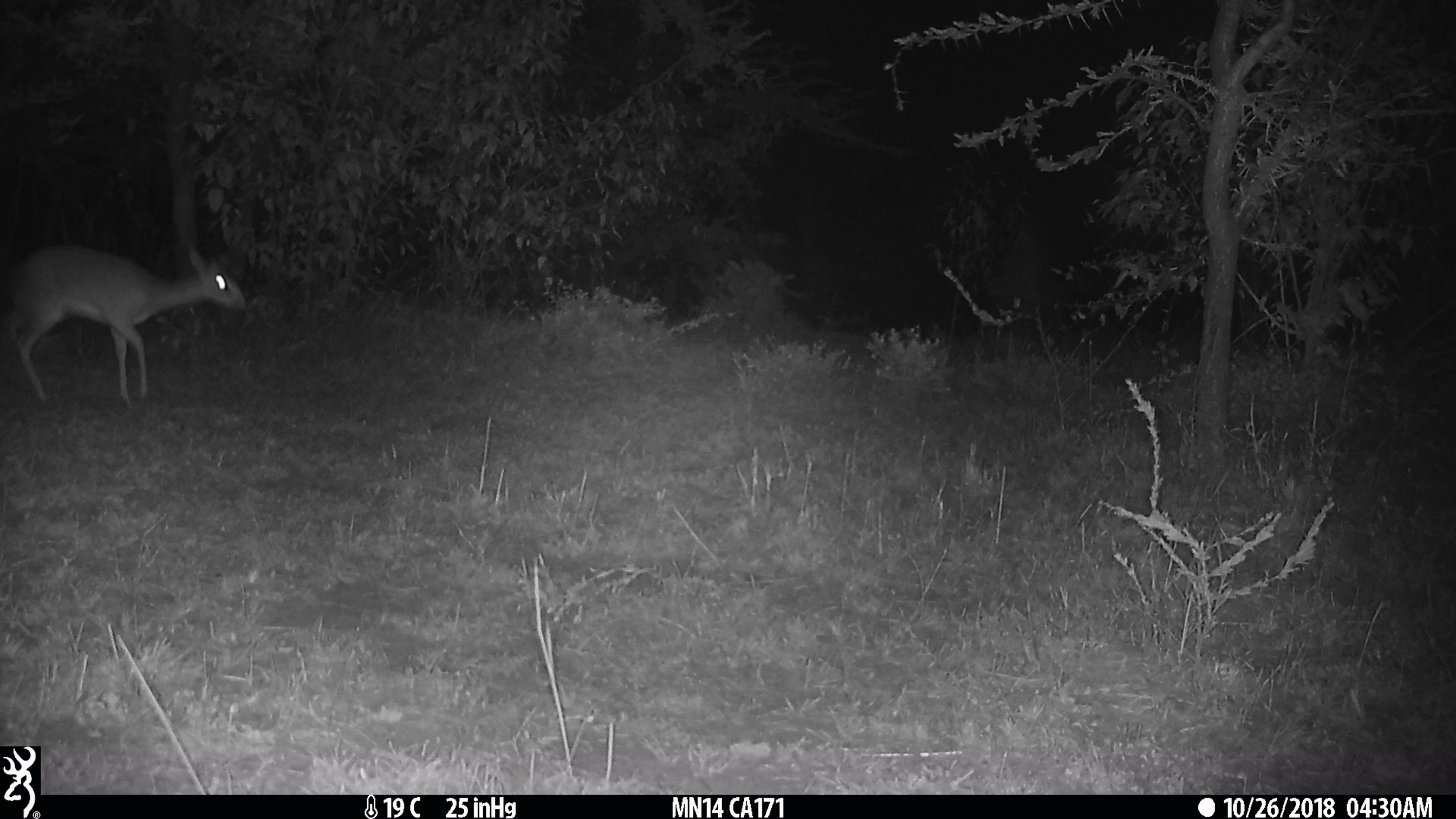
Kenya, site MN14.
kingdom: Animalia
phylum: Chordata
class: Mammalia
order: Artiodactyla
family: Bovidae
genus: Madoqua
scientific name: Madoqua kirkii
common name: kirk's dik-dik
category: dikdik